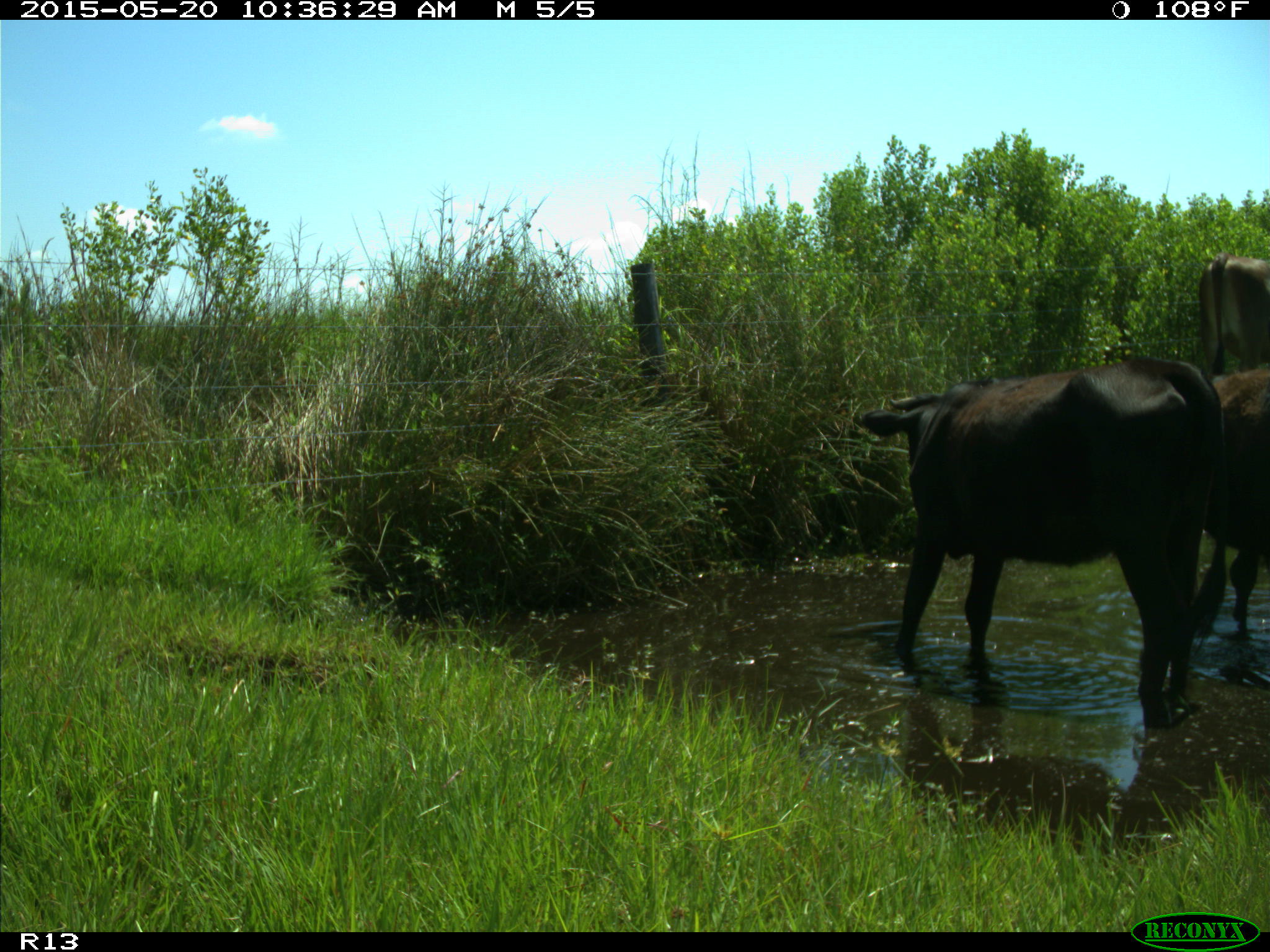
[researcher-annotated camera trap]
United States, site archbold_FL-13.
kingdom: Animalia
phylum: Chordata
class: Mammalia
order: Artiodactyla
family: Bovidae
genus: Bos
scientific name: Bos taurus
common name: domestic cow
Bos taurus (domestic cow).